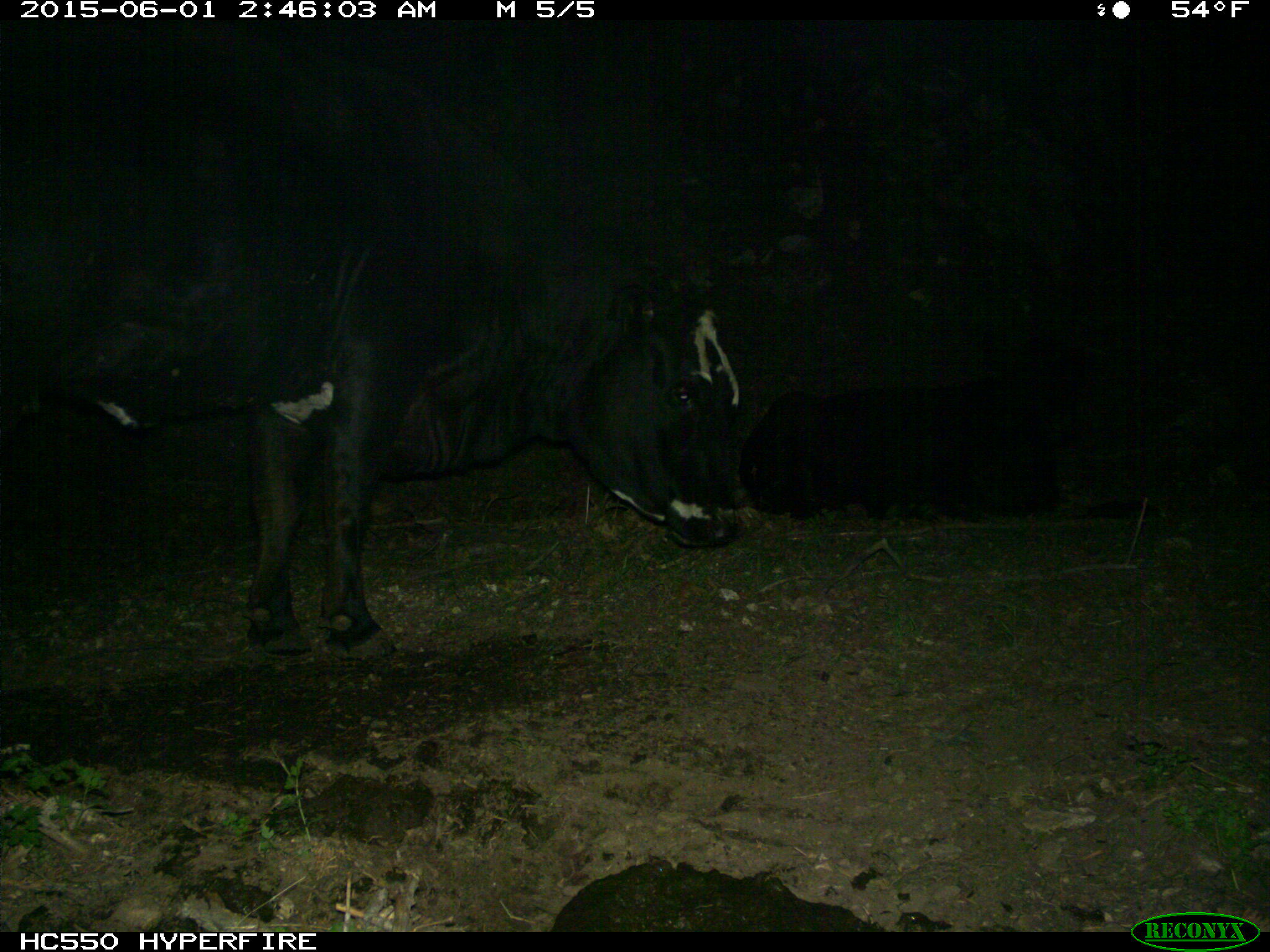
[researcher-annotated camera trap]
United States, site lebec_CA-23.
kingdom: Animalia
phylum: Chordata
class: Mammalia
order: Artiodactyla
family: Bovidae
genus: Bos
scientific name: Bos taurus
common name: domestic cow